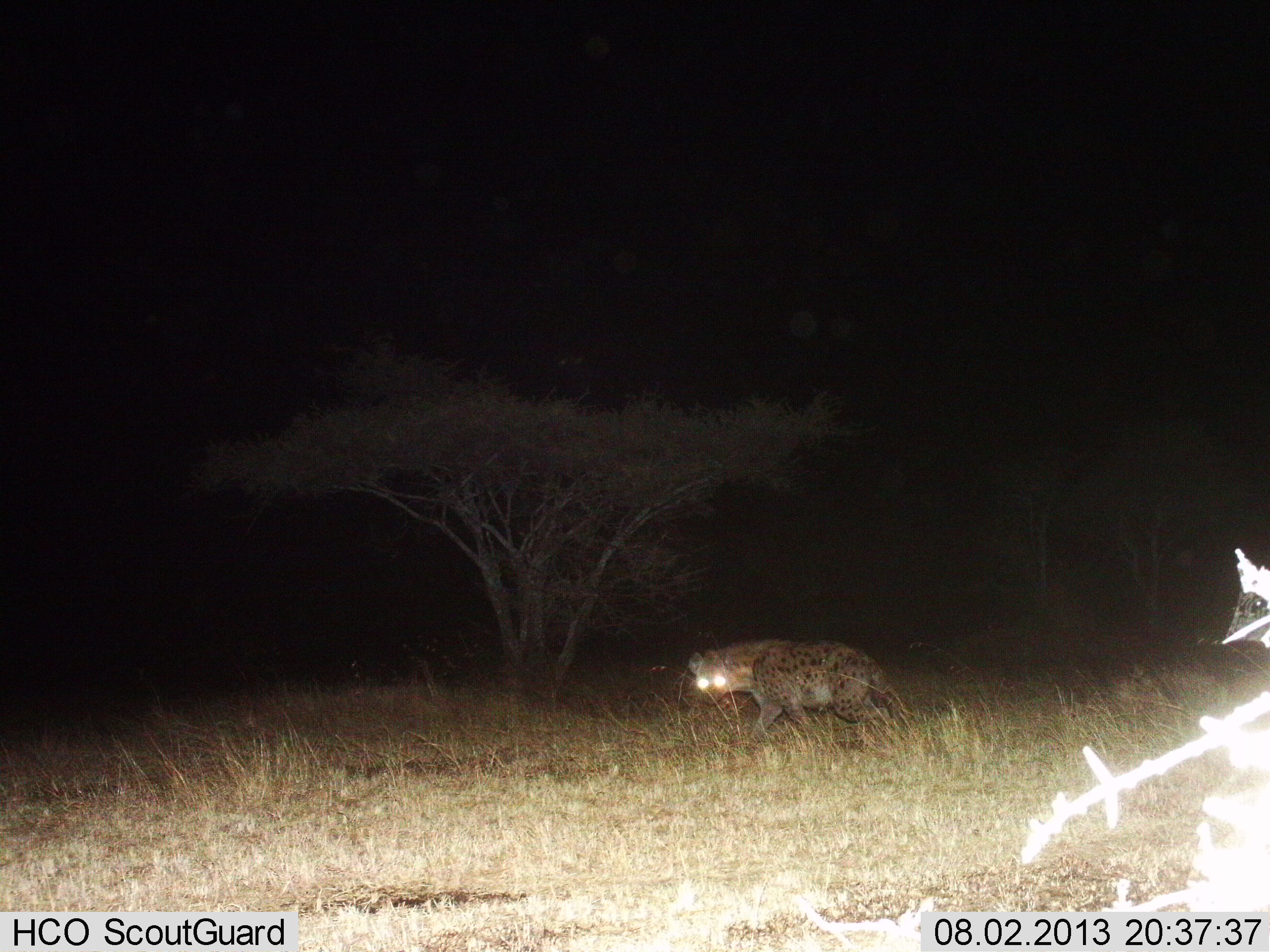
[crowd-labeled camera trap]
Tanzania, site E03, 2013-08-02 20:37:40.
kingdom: Animalia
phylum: Chordata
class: Mammalia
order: Carnivora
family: Hyaenidae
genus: Crocuta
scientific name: Crocuta crocuta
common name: spotted hyena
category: hyenaspotted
Hyenaspotted (spotted hyena) (Crocuta crocuta), count 1. Behavior (volunteer vote fractions): standing 10%, resting 0%, moving 95%, interacting 0%. Young present (vote fraction): 0%. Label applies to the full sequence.